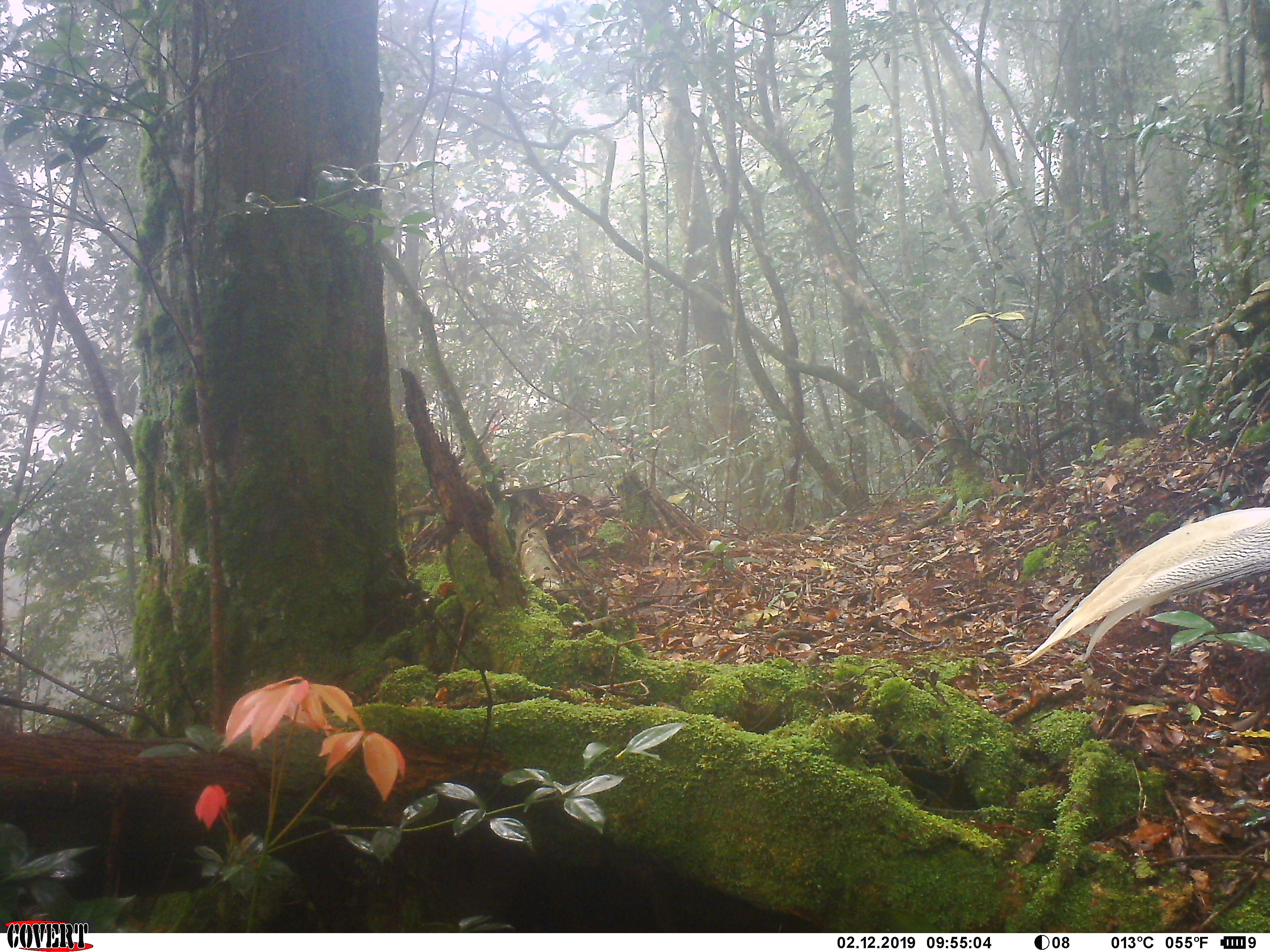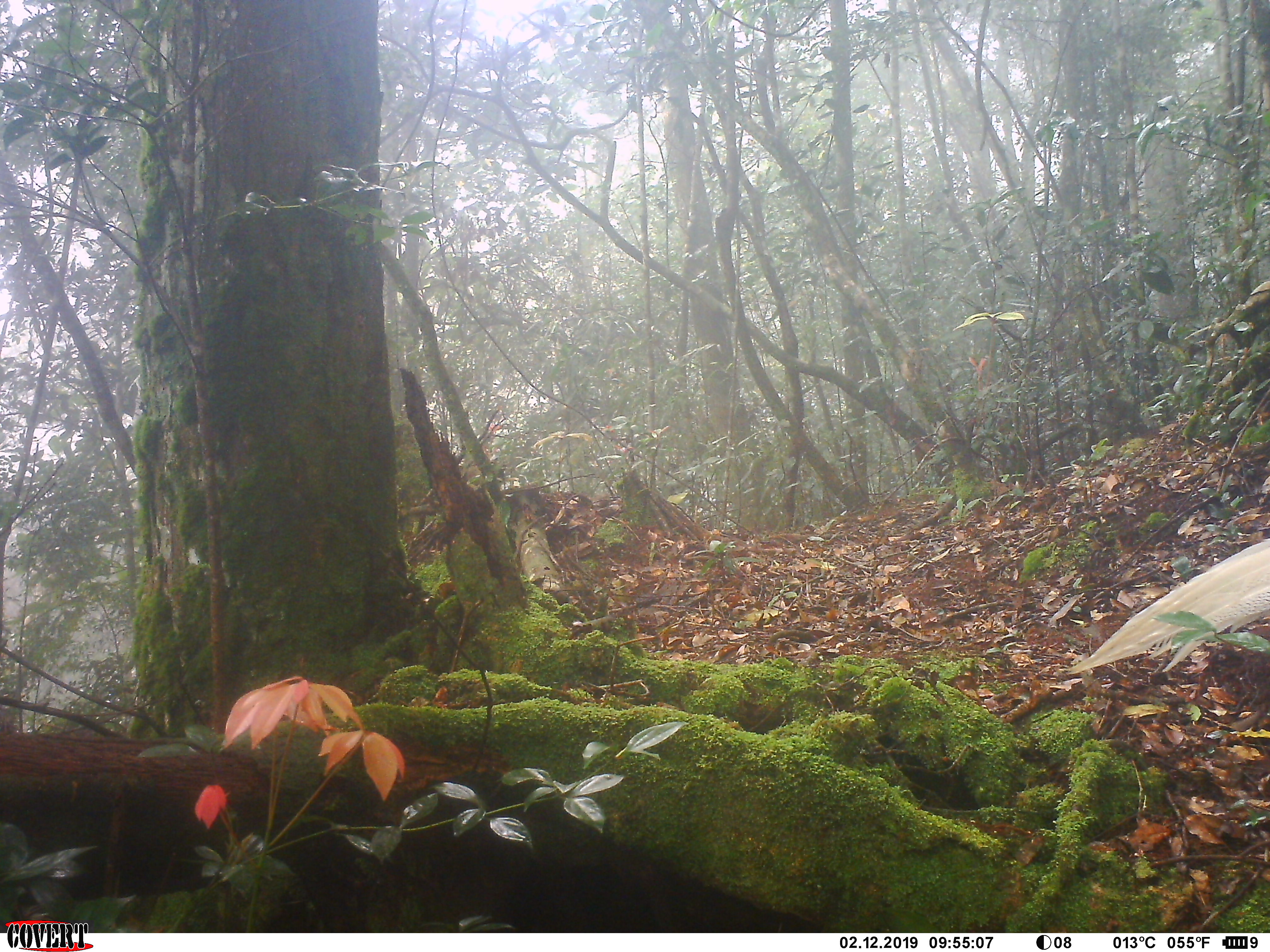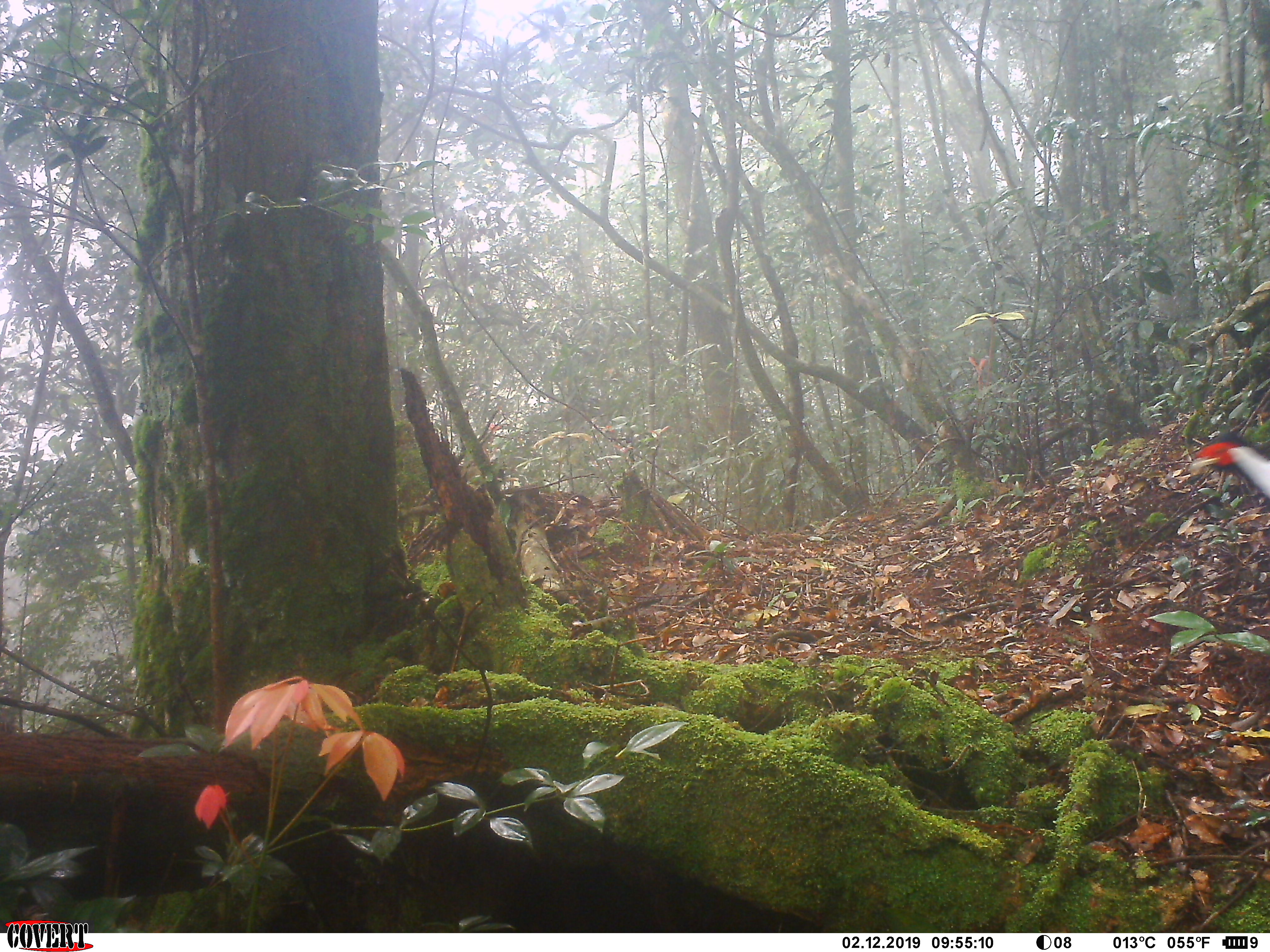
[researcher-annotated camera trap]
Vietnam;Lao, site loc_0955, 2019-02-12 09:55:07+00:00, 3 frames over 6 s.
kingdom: Animalia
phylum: Chordata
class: Aves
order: Galliformes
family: Phasianidae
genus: Lophura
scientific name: Lophura nycthemera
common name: silver pheasant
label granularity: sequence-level